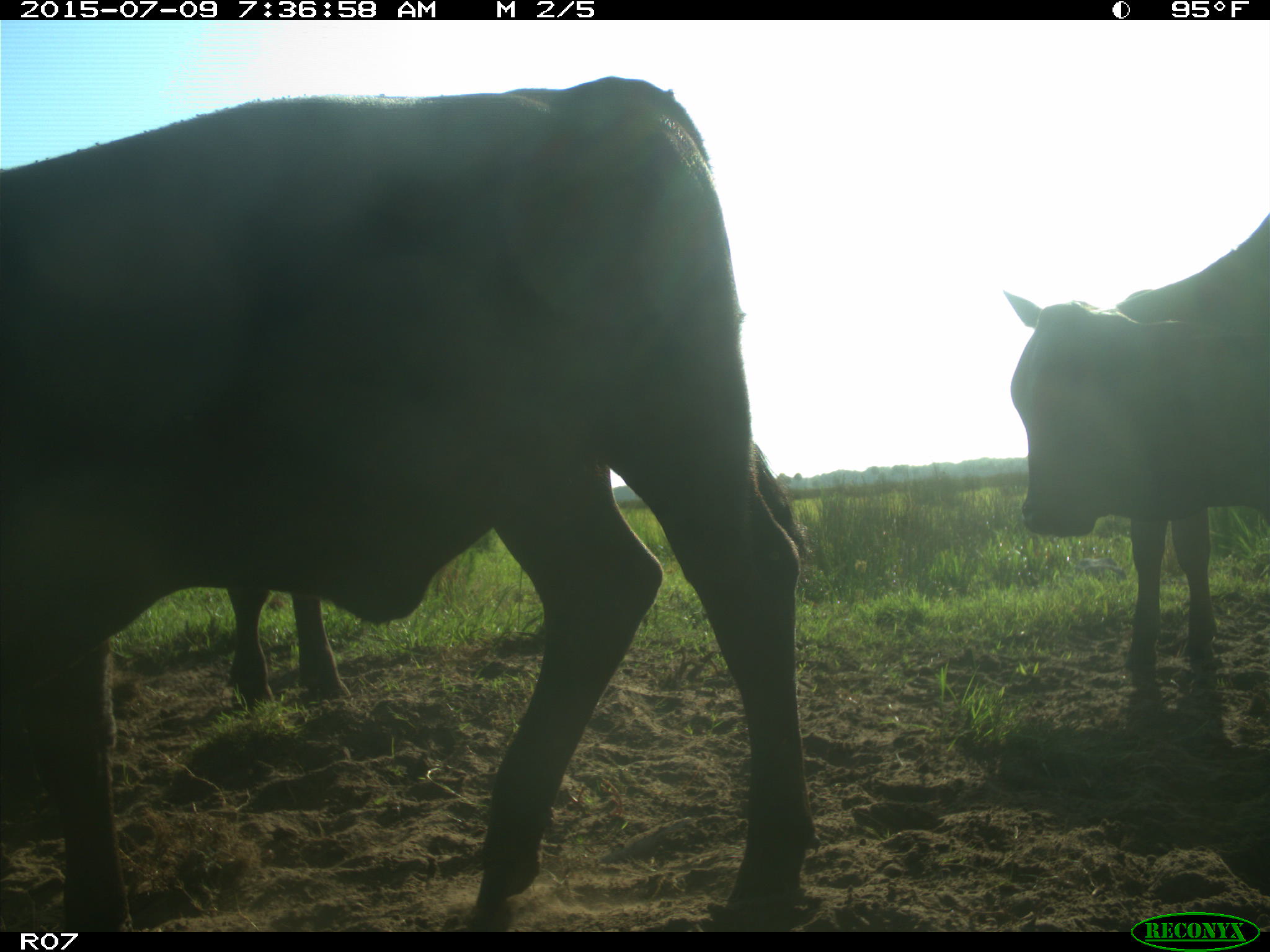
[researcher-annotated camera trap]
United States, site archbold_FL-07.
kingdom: Animalia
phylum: Chordata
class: Mammalia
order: Artiodactyla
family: Bovidae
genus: Bos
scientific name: Bos taurus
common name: domestic cow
Bos taurus (domestic cow).